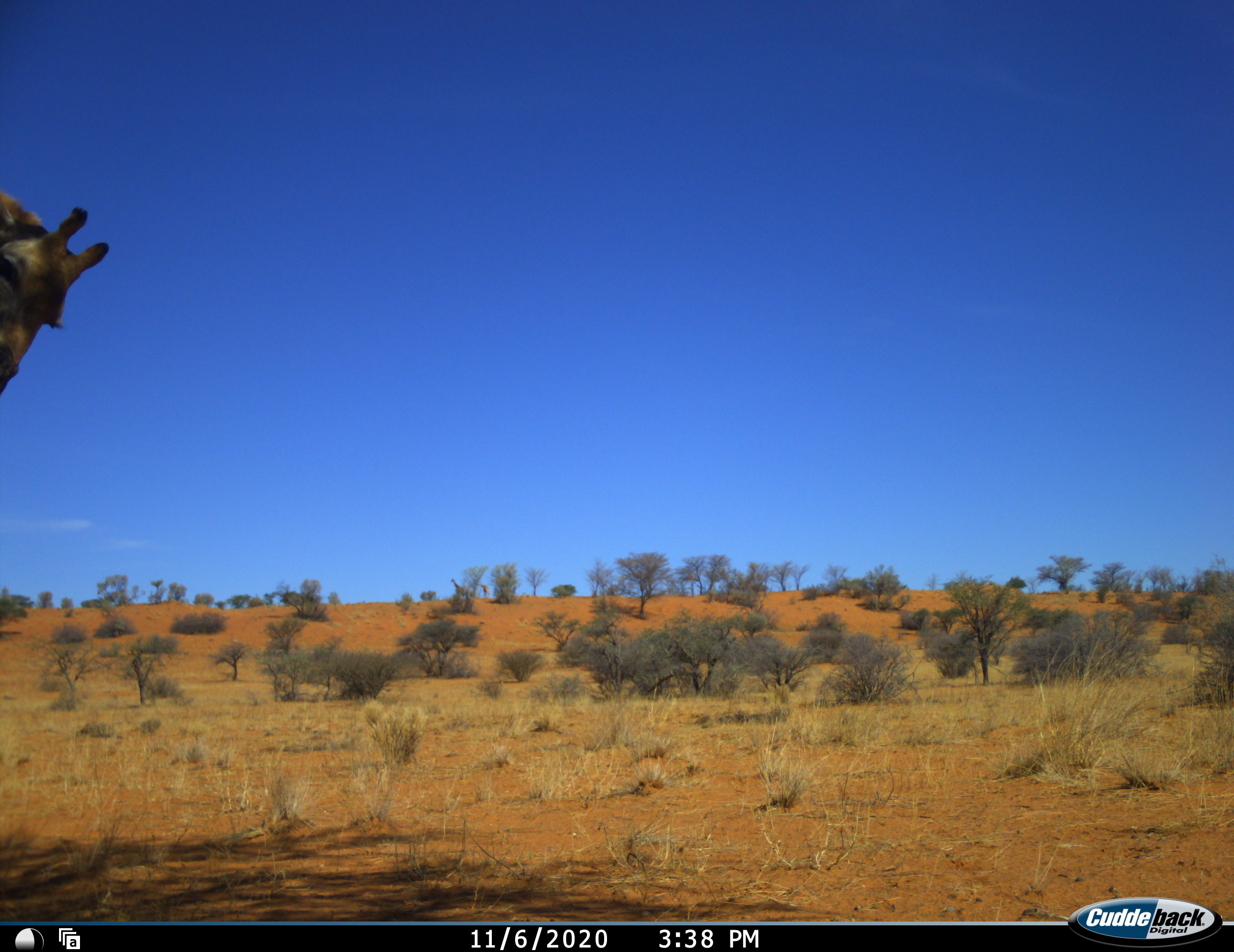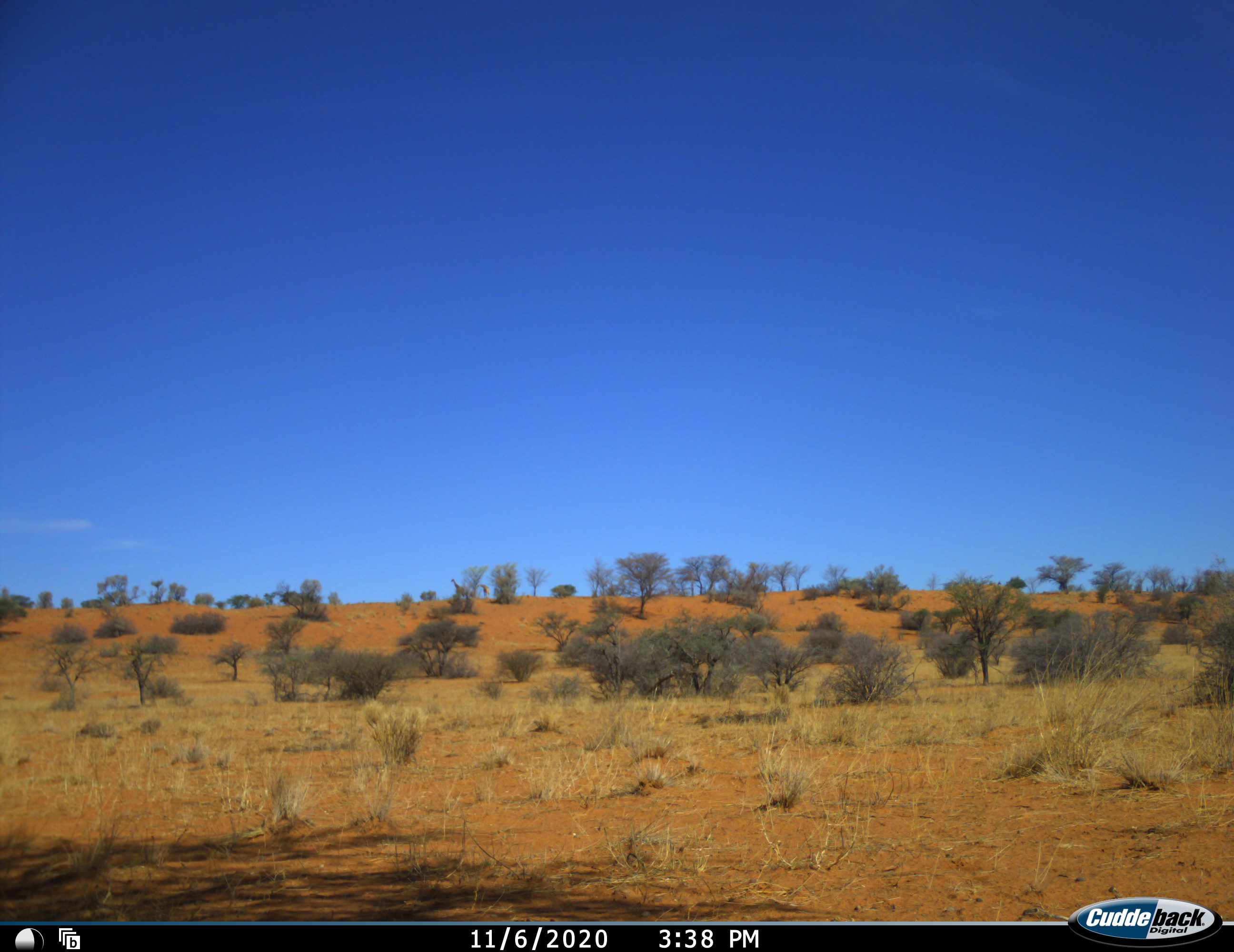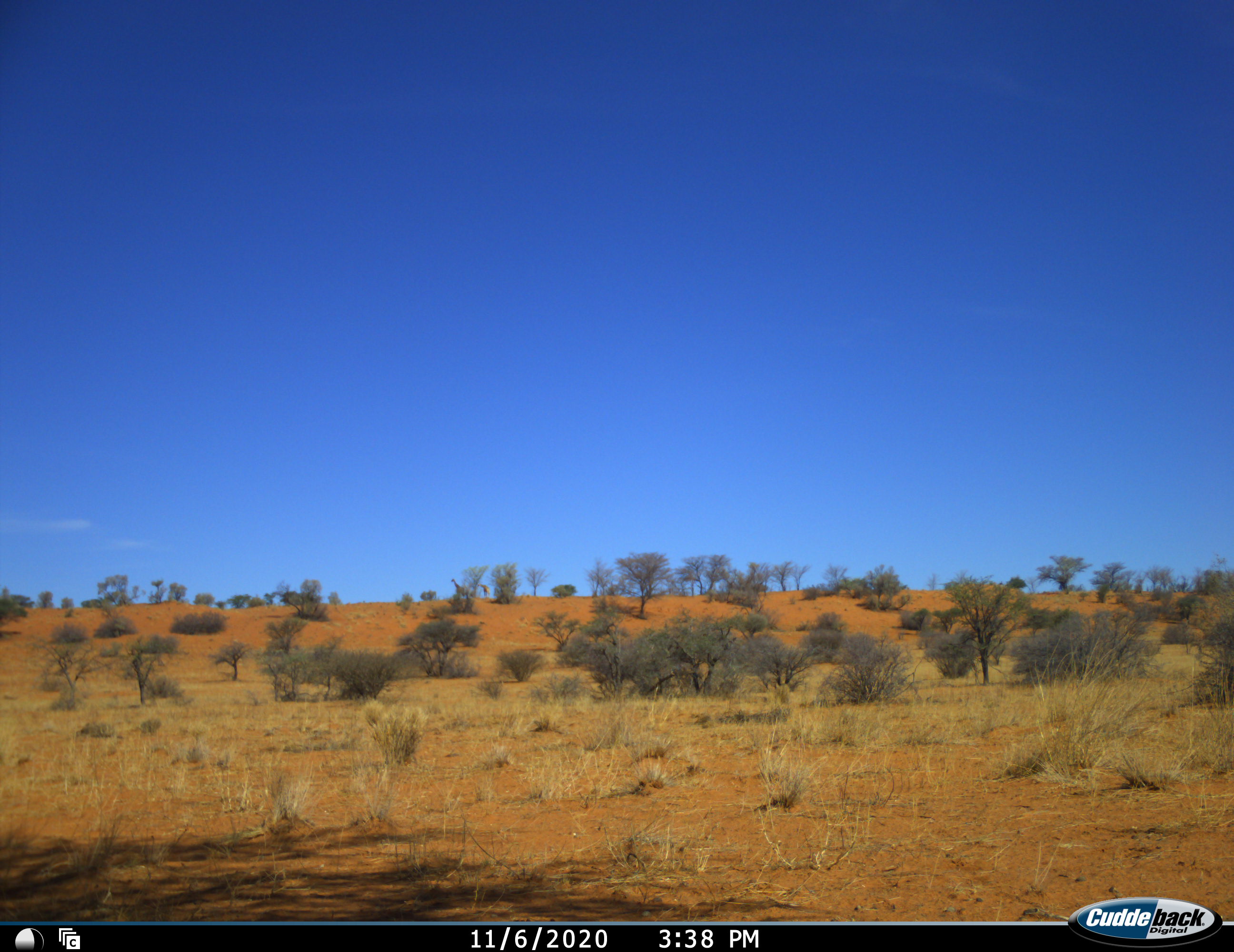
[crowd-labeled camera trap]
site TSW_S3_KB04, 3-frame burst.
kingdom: Animalia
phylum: Chordata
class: Mammalia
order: Artiodactyla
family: Giraffidae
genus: Giraffa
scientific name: Giraffa camelopardalis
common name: giraffe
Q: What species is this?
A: Giraffe (Giraffa camelopardalis).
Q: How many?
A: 1.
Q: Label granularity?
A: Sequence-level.